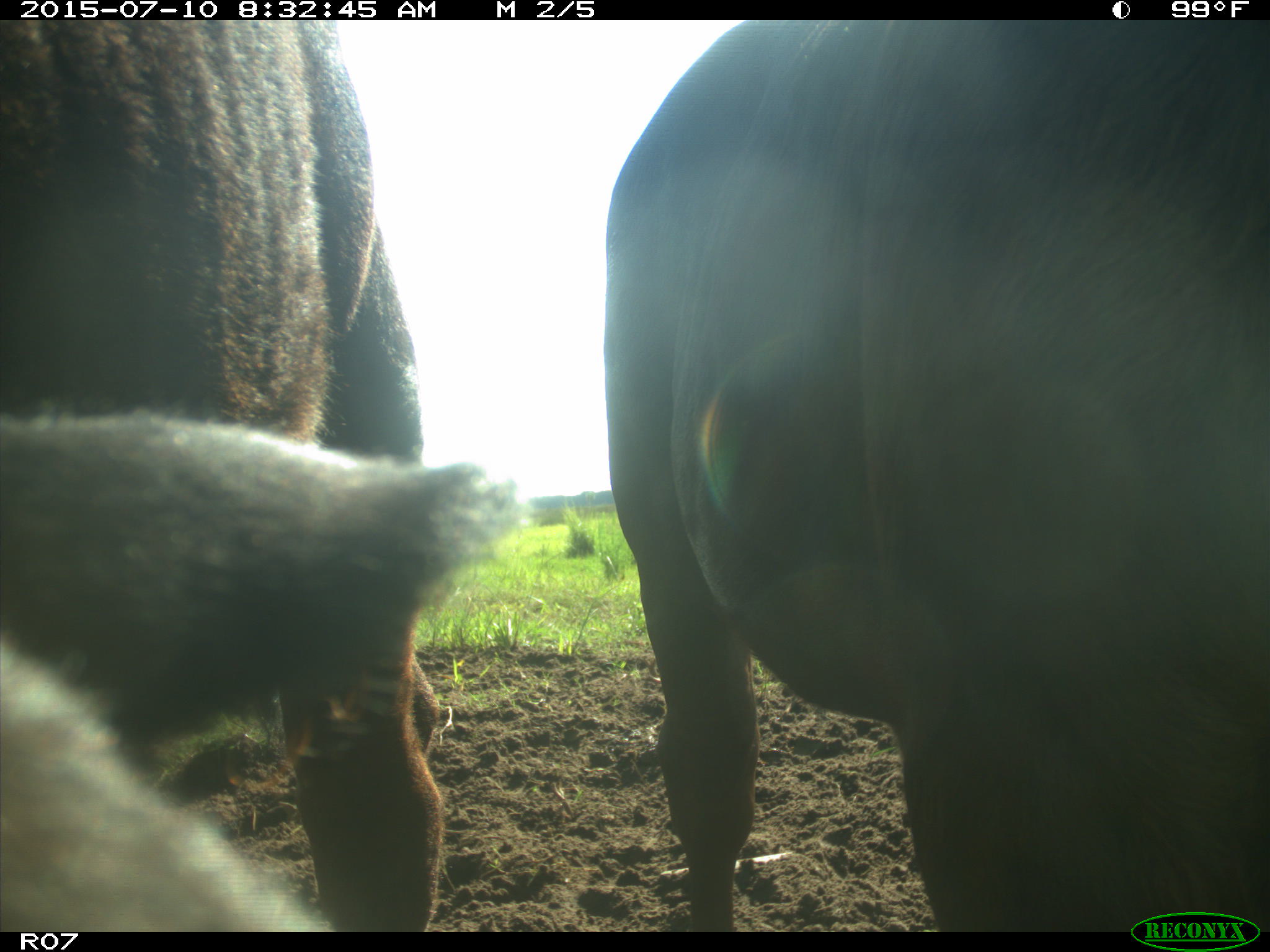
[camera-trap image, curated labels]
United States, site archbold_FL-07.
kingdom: Animalia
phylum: Chordata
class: Mammalia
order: Artiodactyla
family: Bovidae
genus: Bos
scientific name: Bos taurus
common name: domestic cow